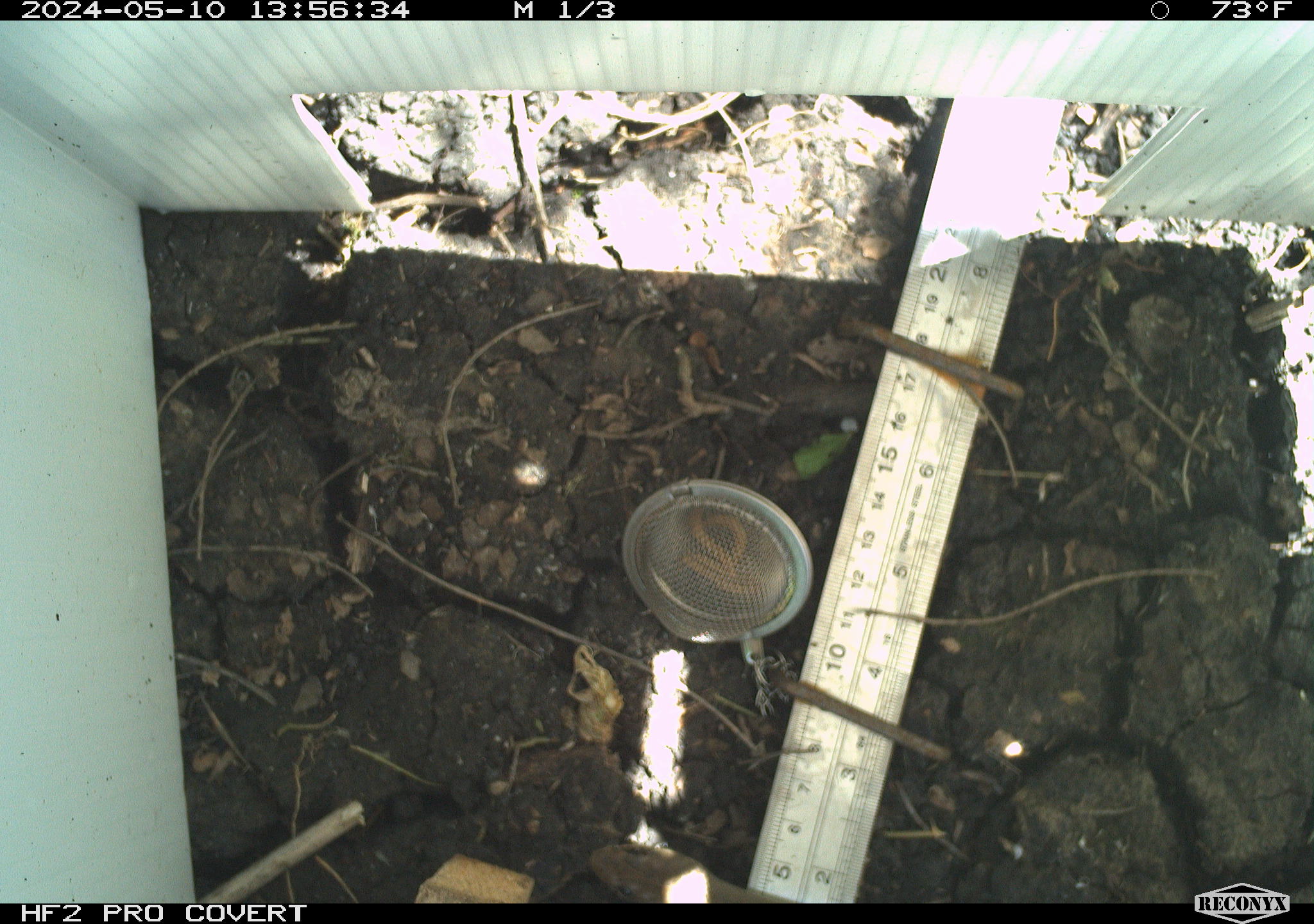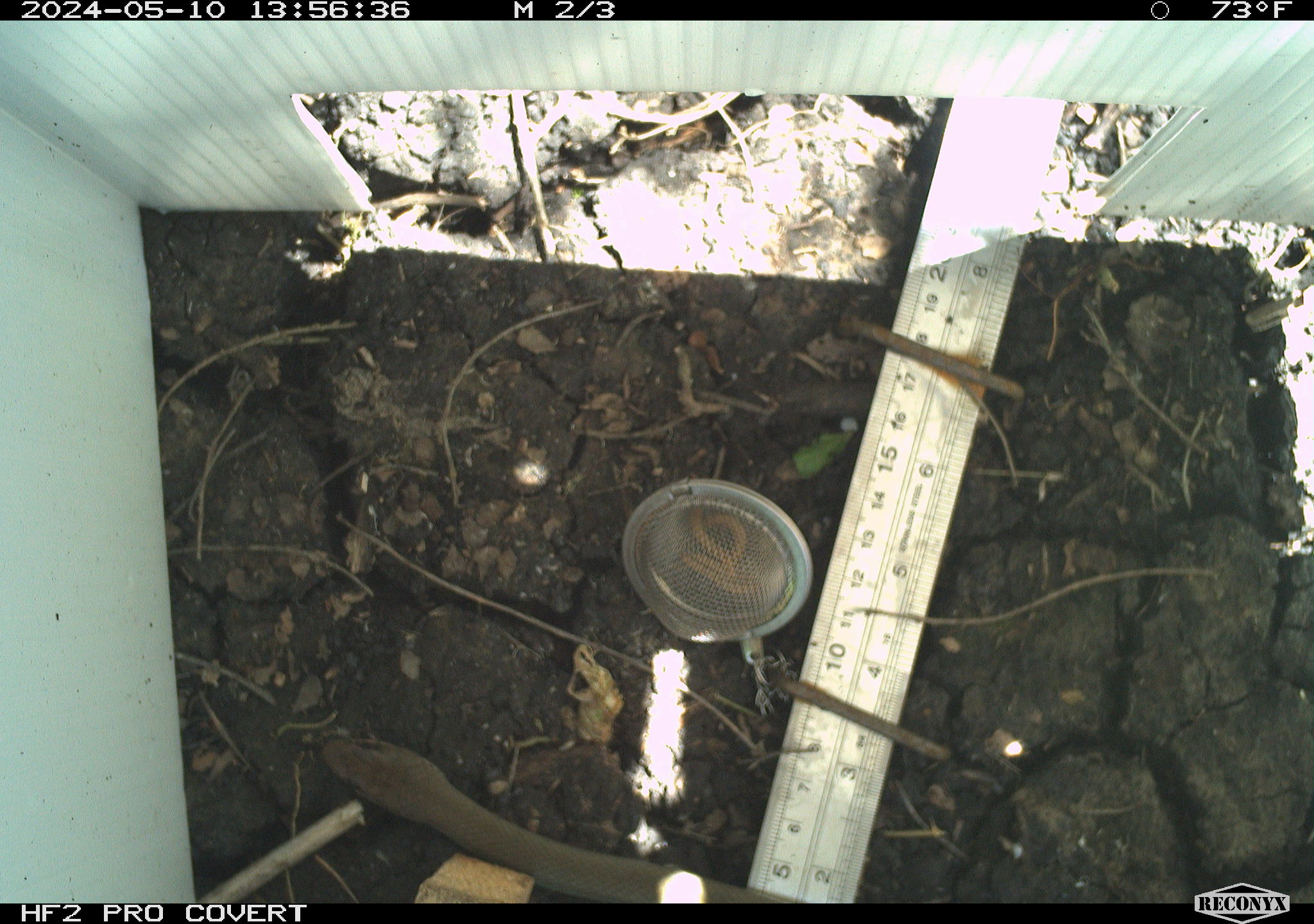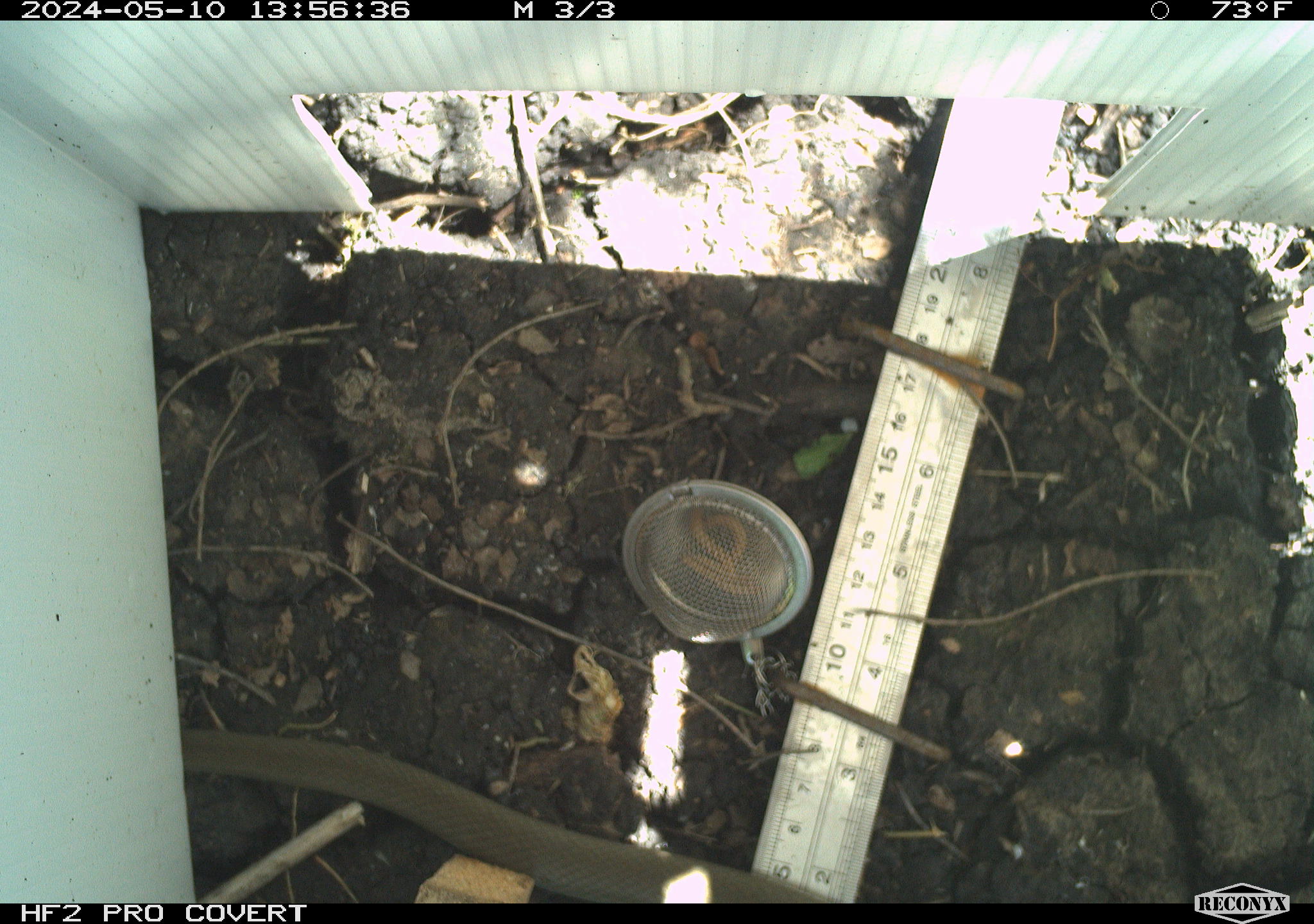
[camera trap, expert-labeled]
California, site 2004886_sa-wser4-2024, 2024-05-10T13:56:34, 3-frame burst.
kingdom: Animalia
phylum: Chordata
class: Reptilia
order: Squamata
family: Colubridae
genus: Coluber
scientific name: Coluber constrictor mormon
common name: western yellow-bellied racer